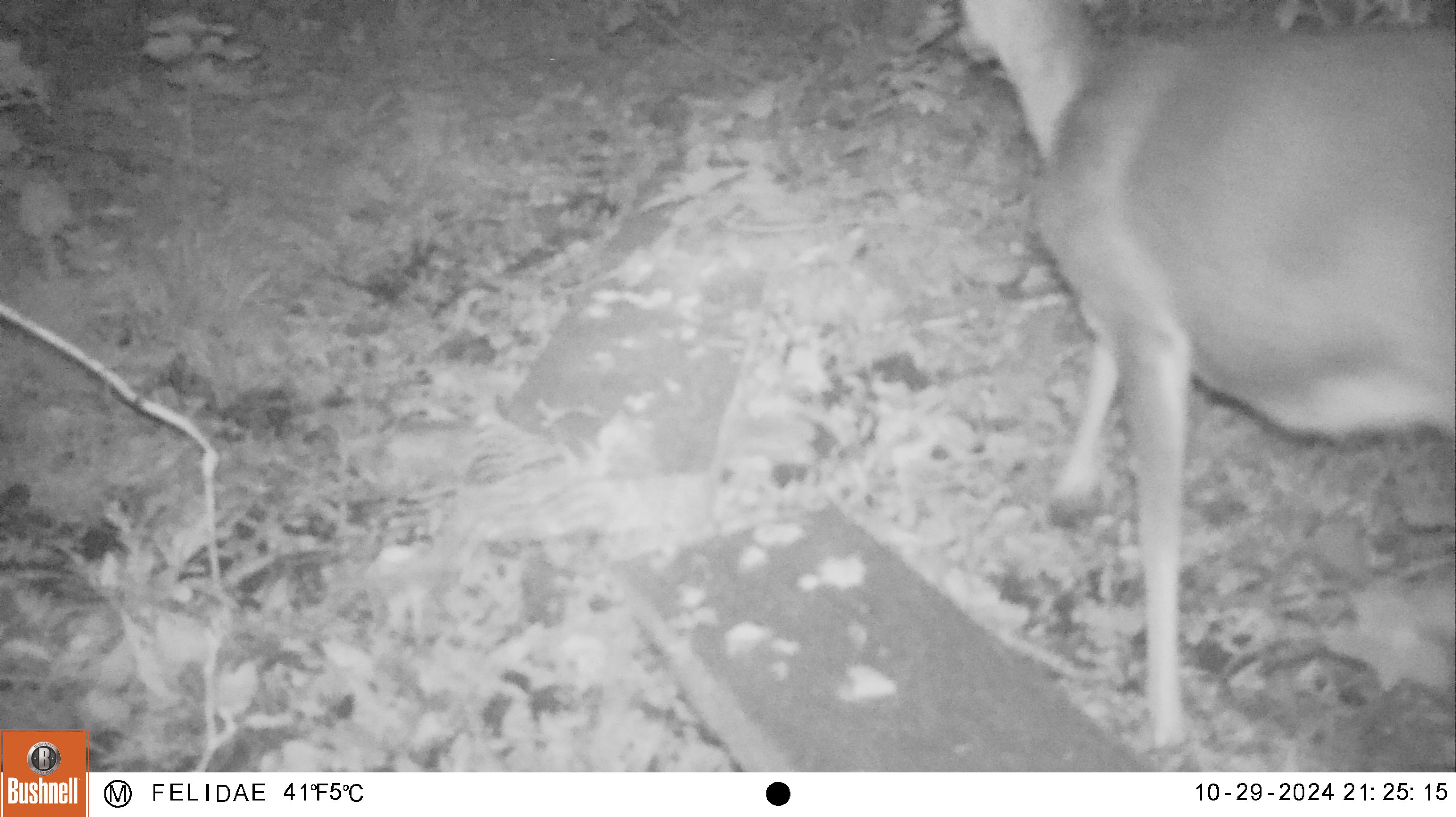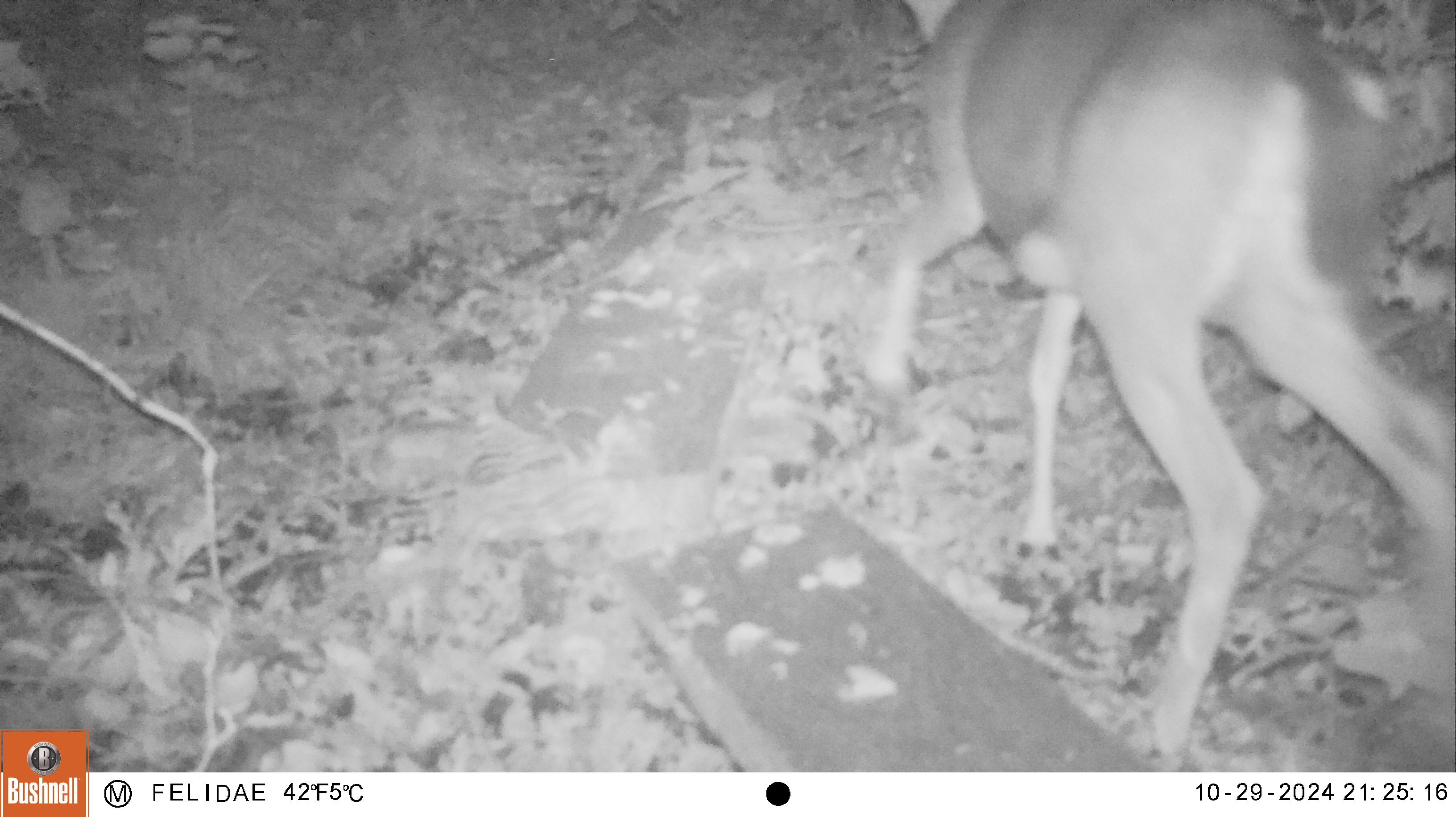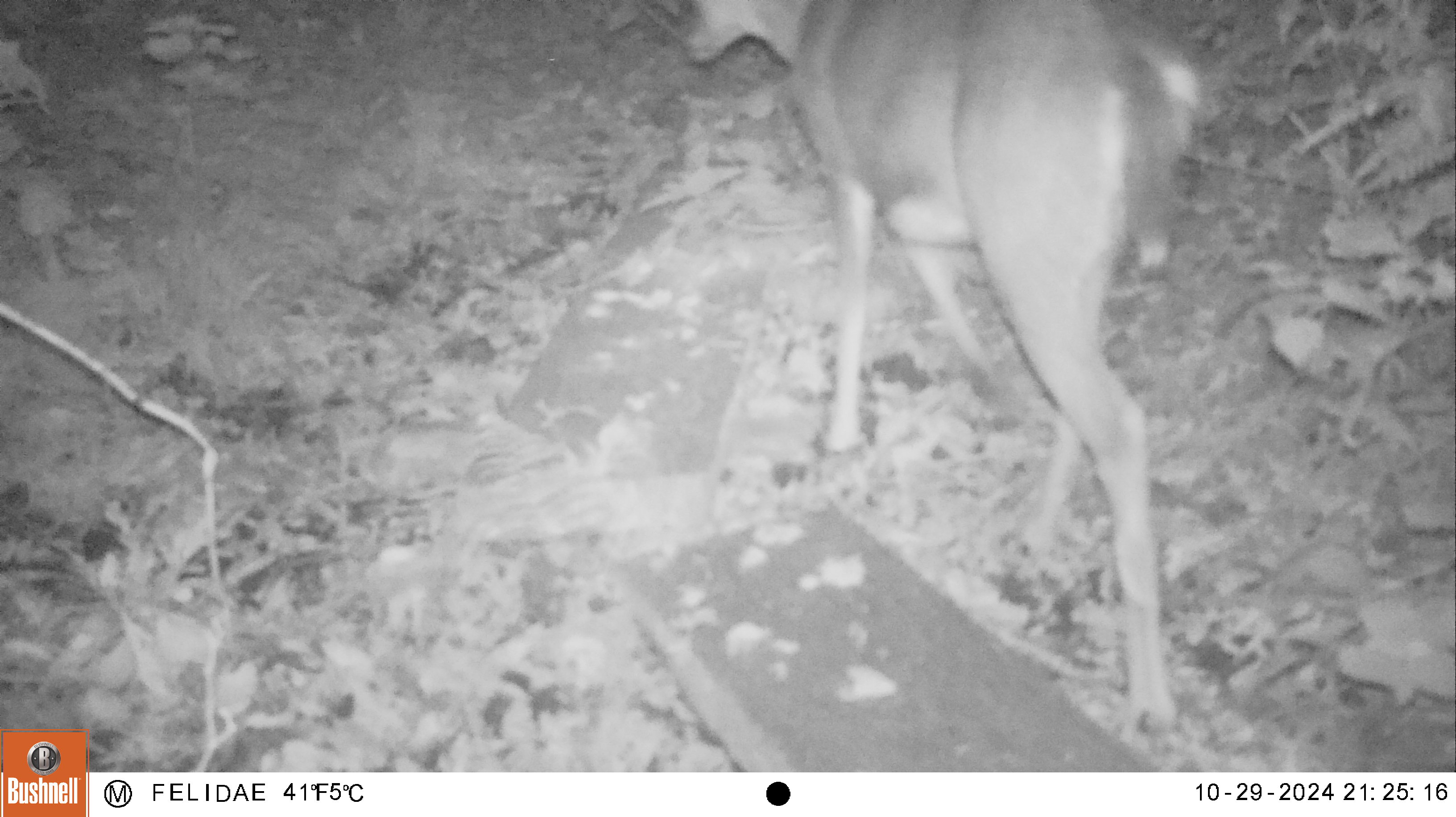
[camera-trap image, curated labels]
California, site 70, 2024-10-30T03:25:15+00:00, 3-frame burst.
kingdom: Animalia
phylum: Chordata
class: Mammalia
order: Artiodactyla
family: Cervidae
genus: Odocoileus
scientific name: Odocoileus hemionus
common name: mule deer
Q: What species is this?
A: Mule deer (Odocoileus hemionus).